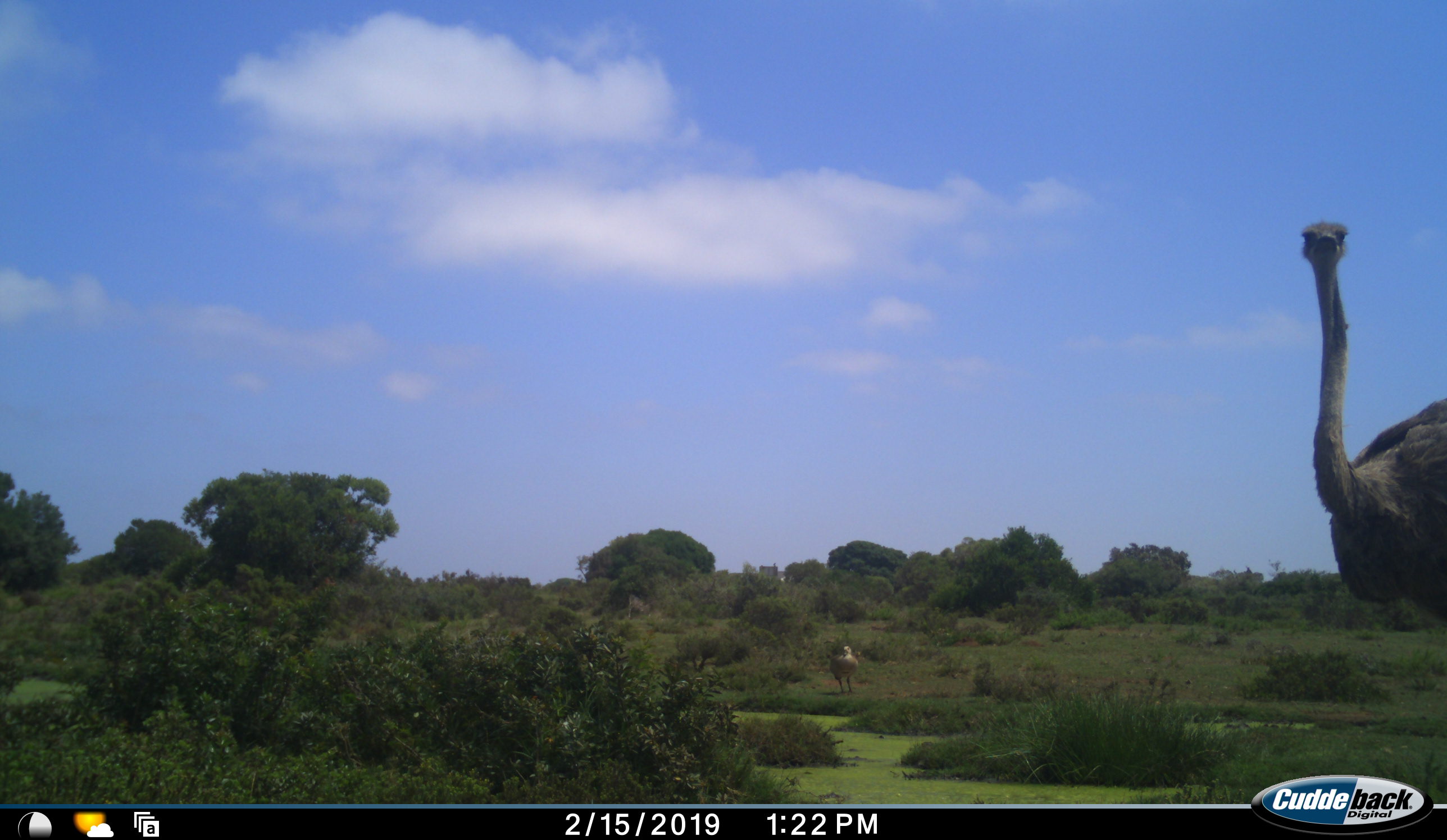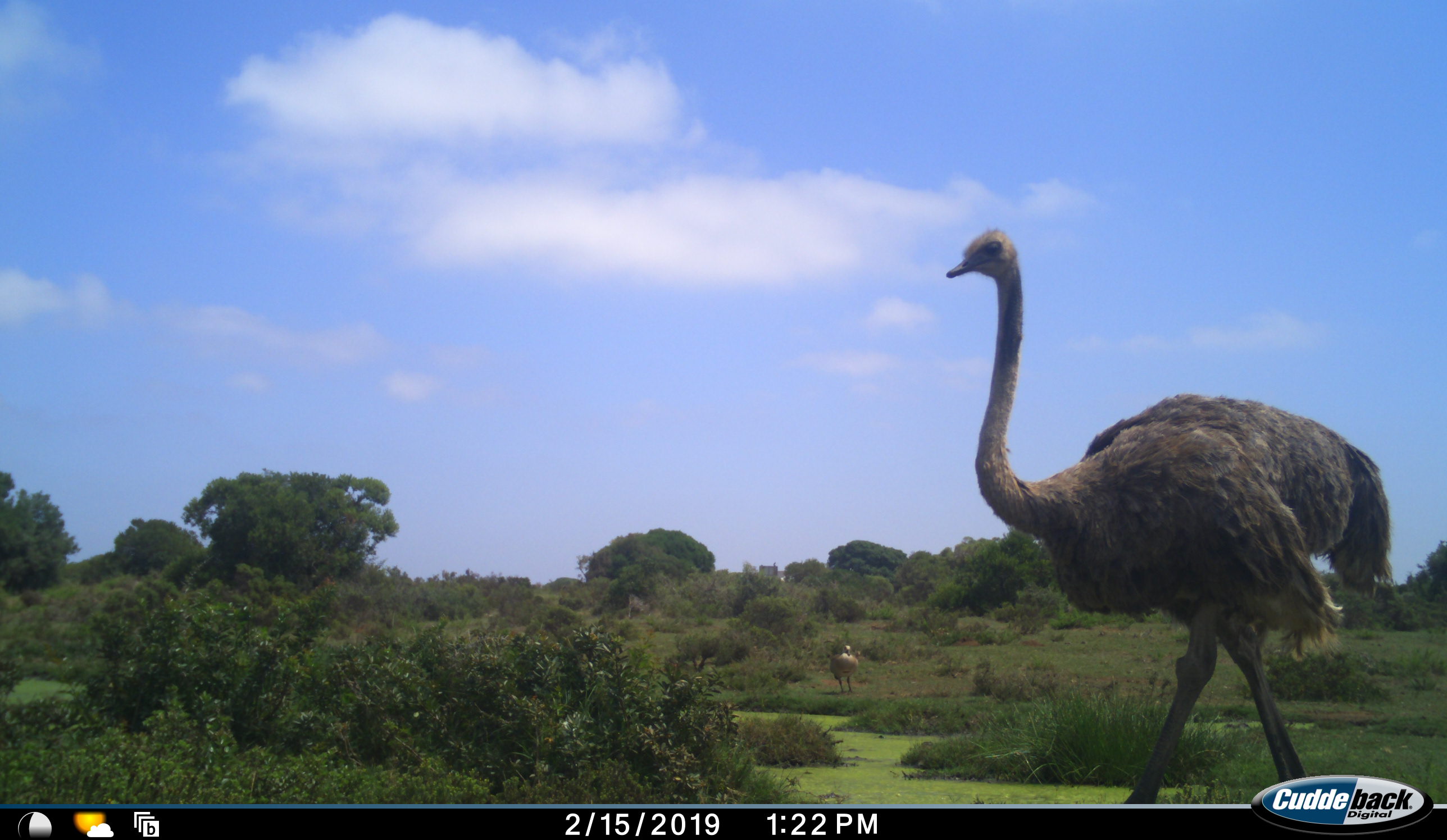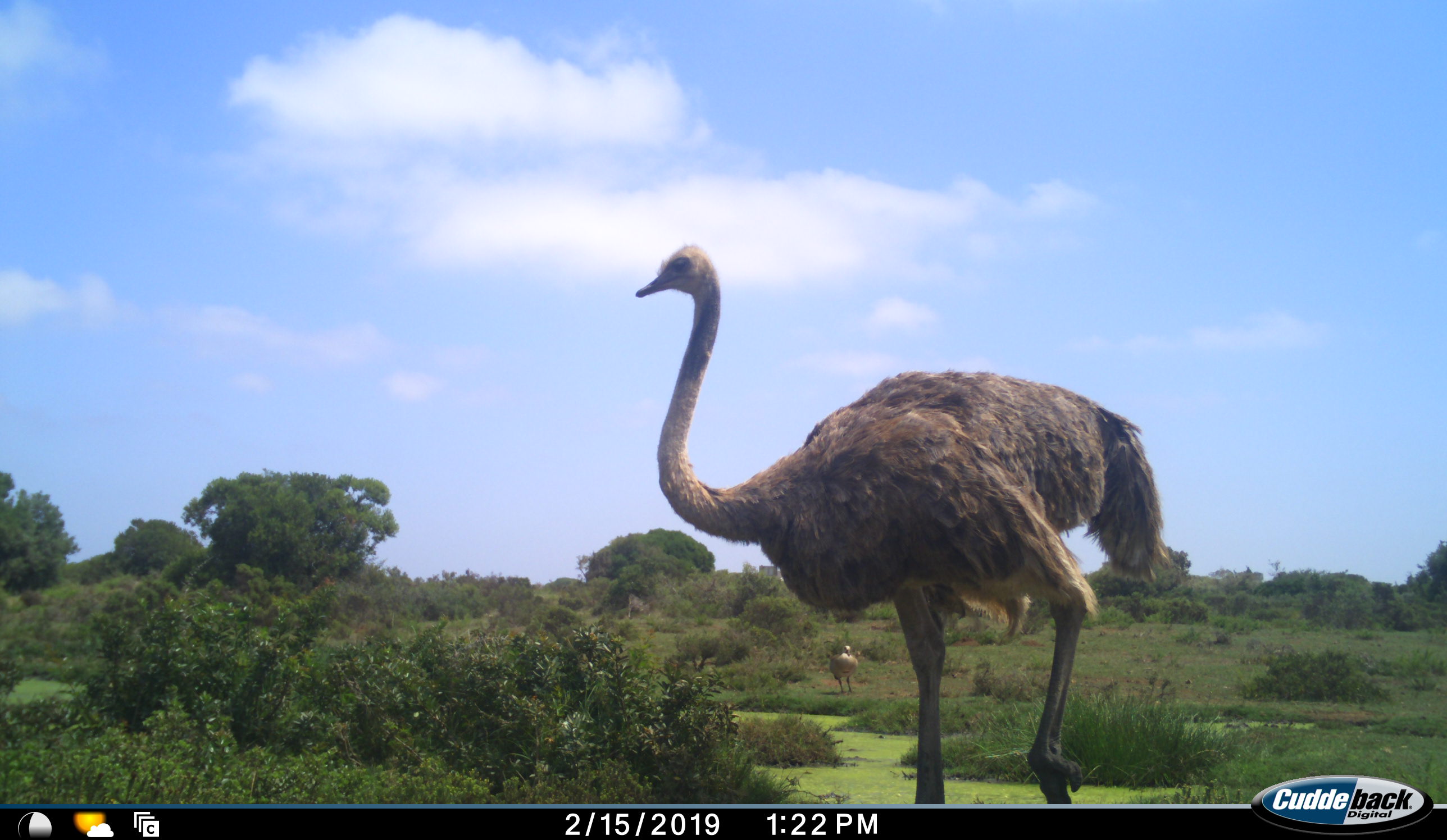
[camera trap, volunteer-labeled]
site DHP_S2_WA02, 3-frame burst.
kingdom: Animalia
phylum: Chordata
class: Aves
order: Struthioniformes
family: Struthionidae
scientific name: Struthionidae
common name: ostrich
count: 1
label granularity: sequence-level